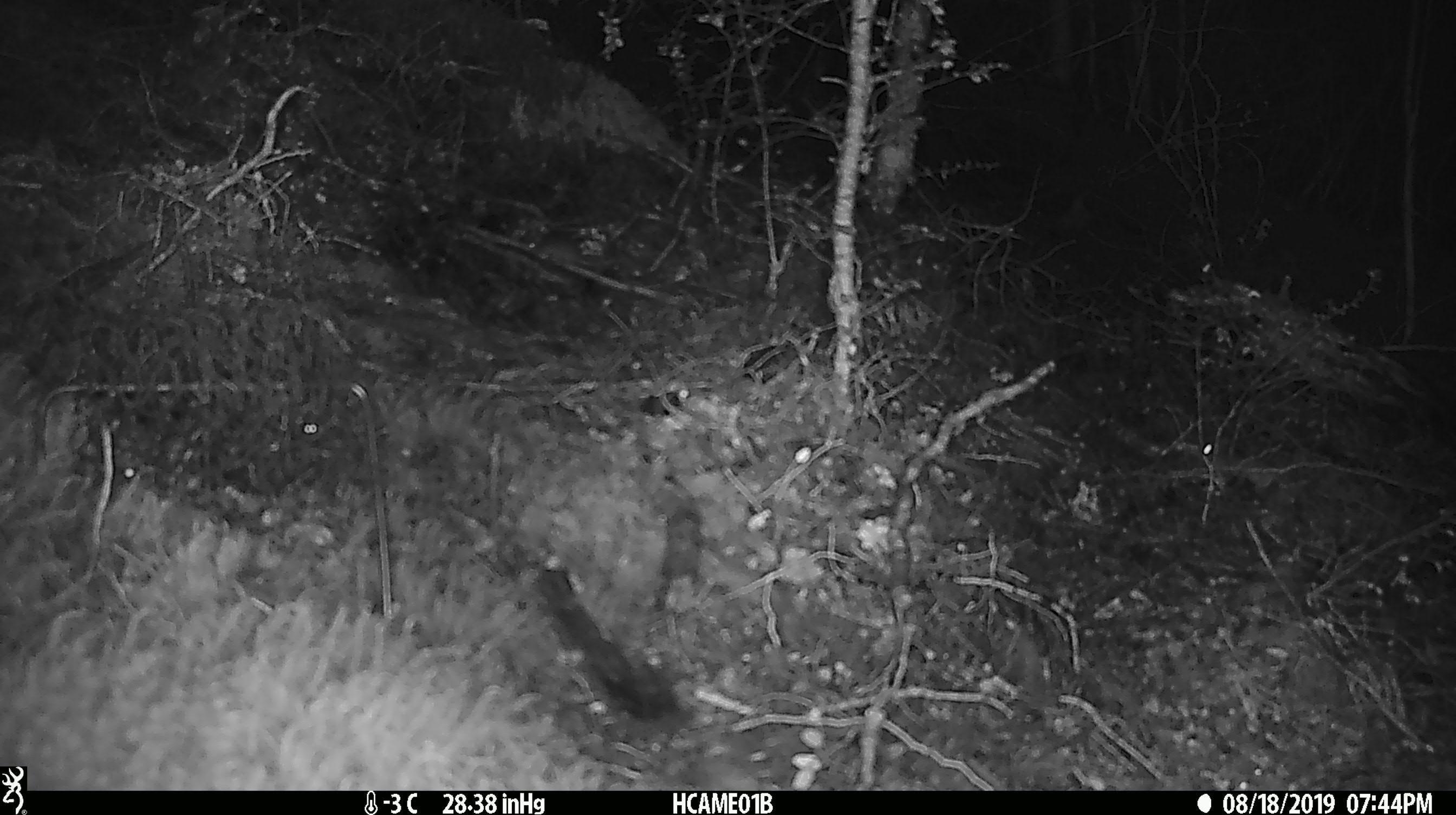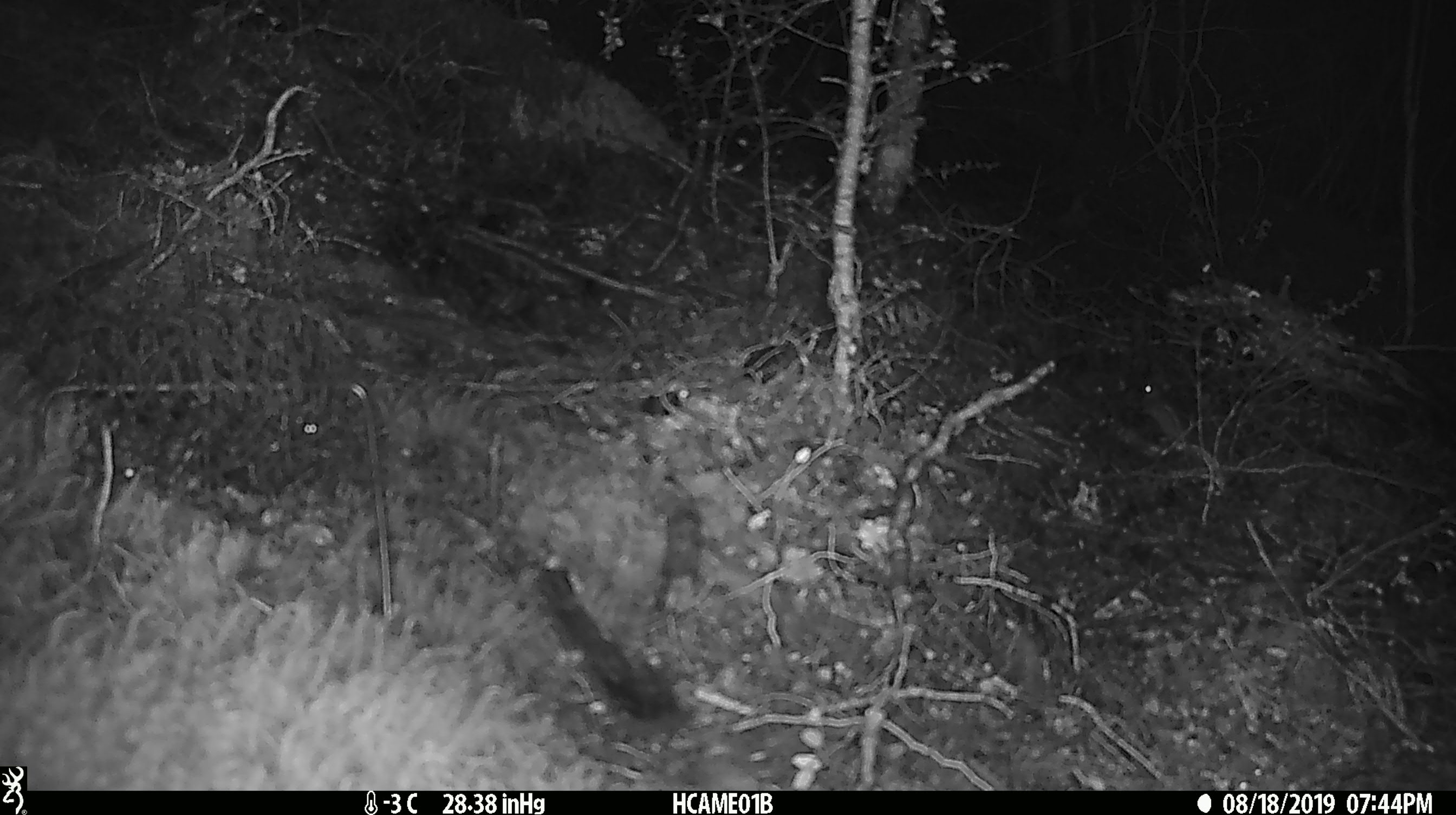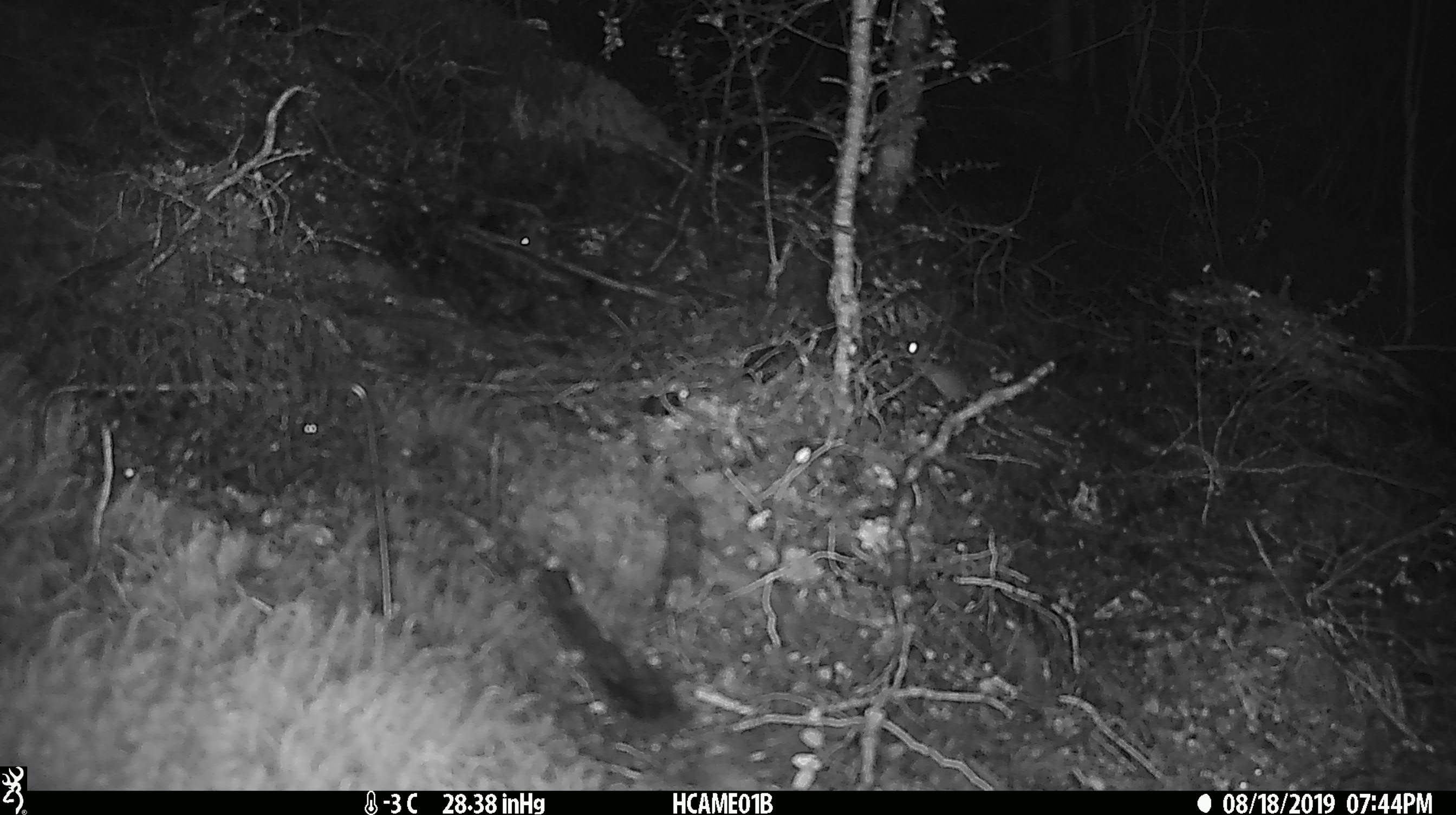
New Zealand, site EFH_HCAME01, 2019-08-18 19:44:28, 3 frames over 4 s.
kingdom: Animalia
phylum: Chordata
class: Mammalia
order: Rodentia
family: Muridae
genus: Mus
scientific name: Mus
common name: mouse